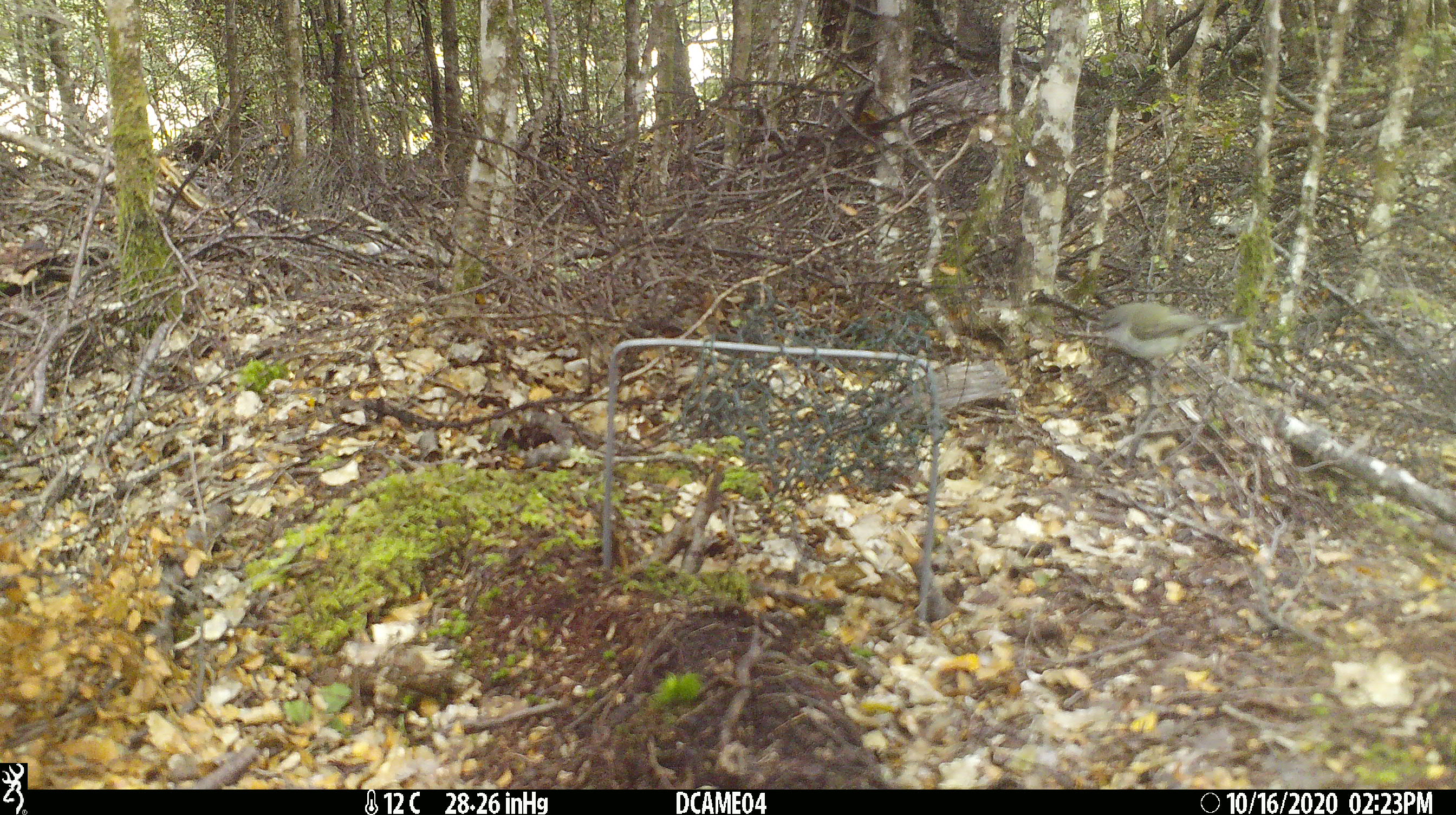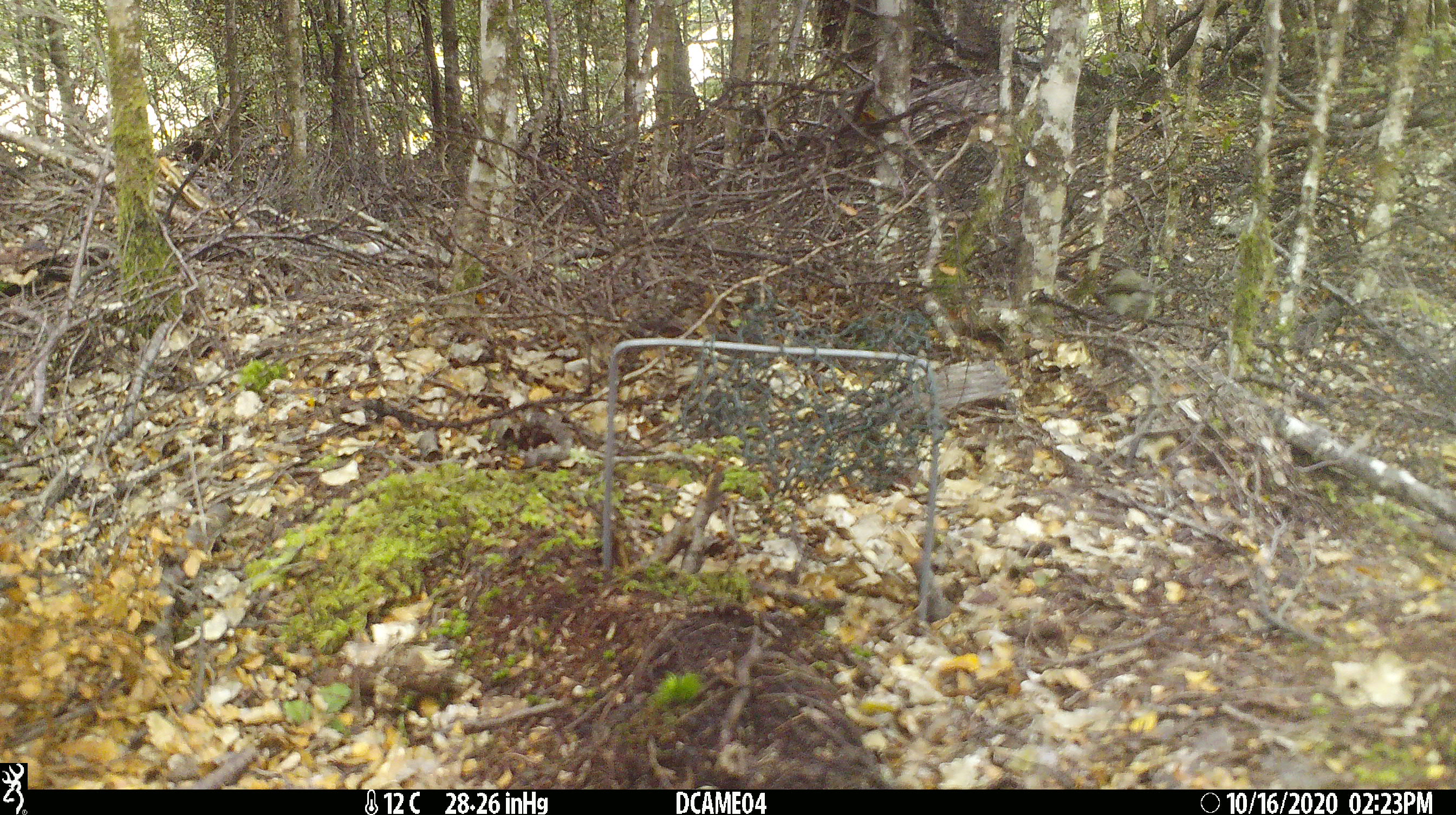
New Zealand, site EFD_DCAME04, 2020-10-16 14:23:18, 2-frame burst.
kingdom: Animalia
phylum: Chordata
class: Aves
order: Passeriformes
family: Acanthizidae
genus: Gerygone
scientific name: Gerygone igata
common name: grey warbler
Grey warbler (Gerygone igata).